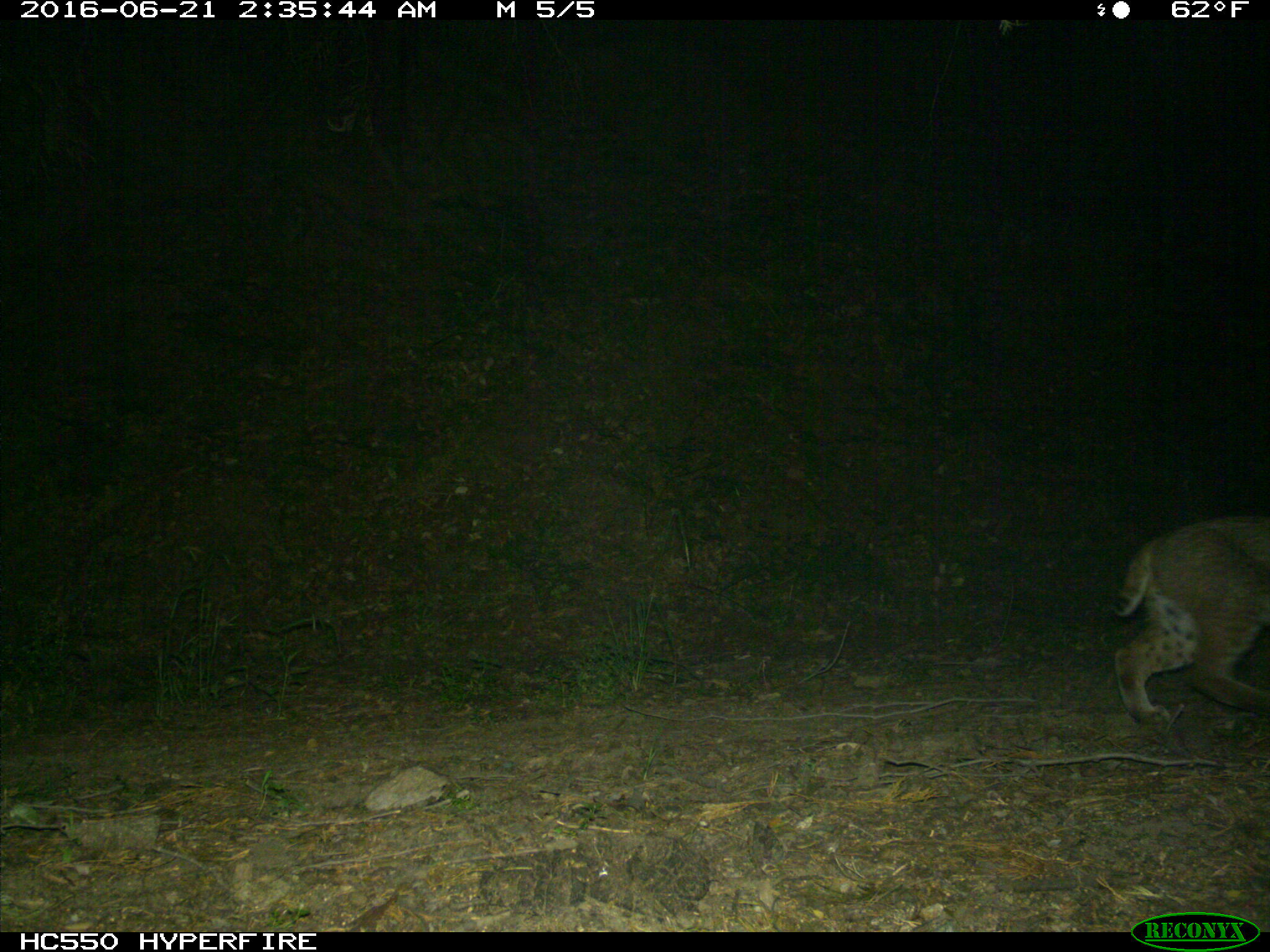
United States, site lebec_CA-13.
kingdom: Animalia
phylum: Chordata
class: Mammalia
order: Carnivora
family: Felidae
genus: Lynx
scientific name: Lynx rufus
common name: bobcat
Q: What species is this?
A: Lynx rufus (bobcat).